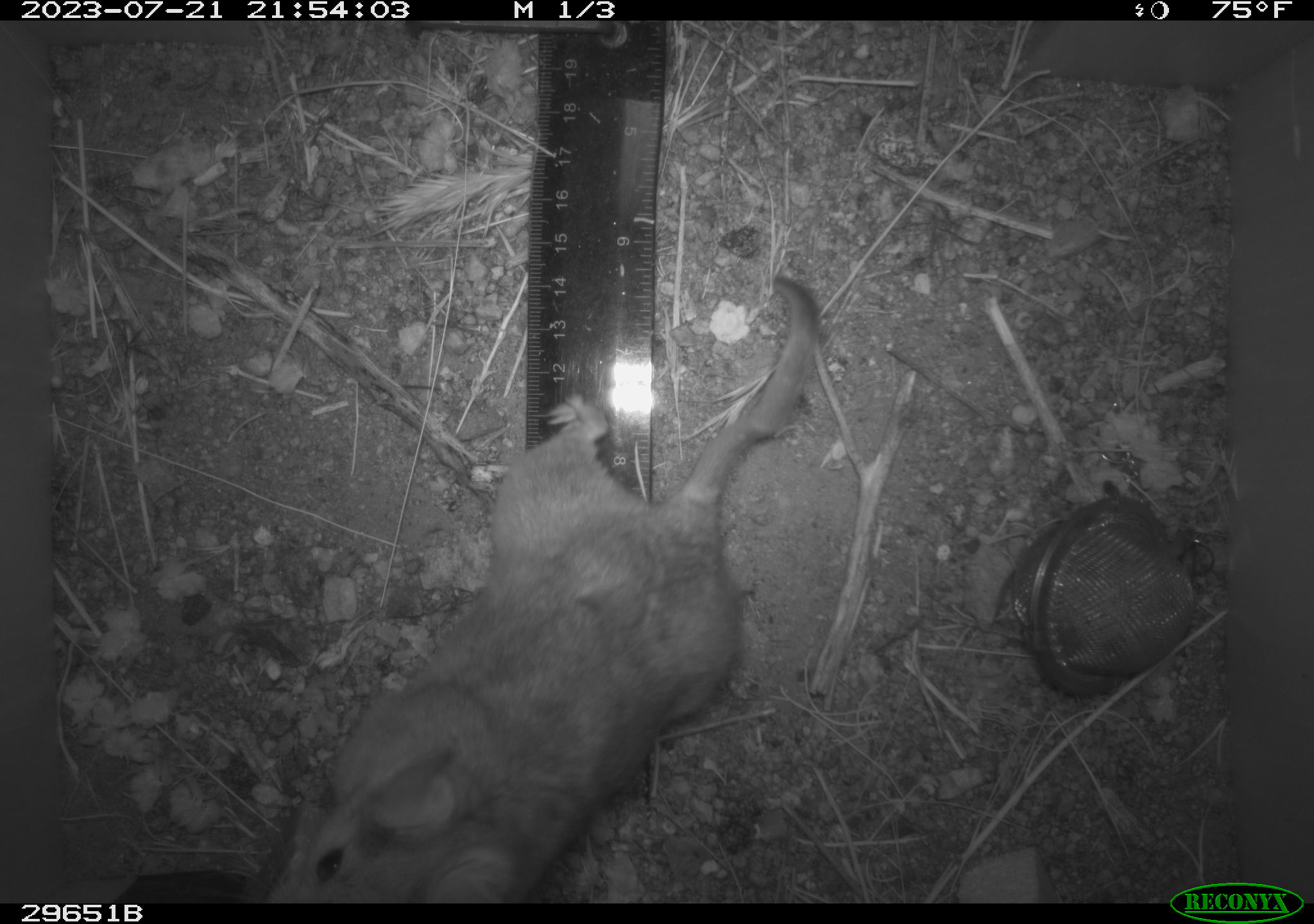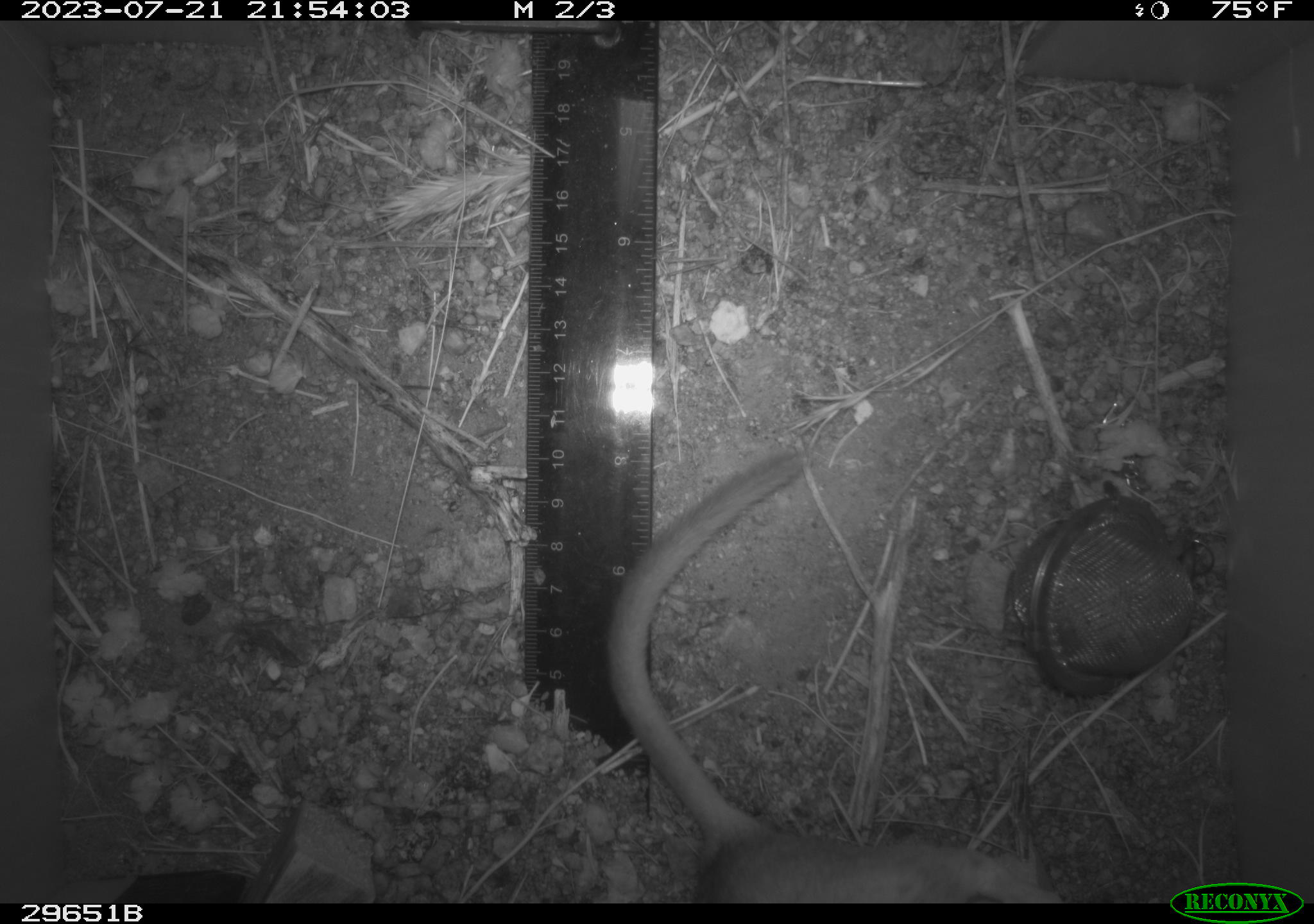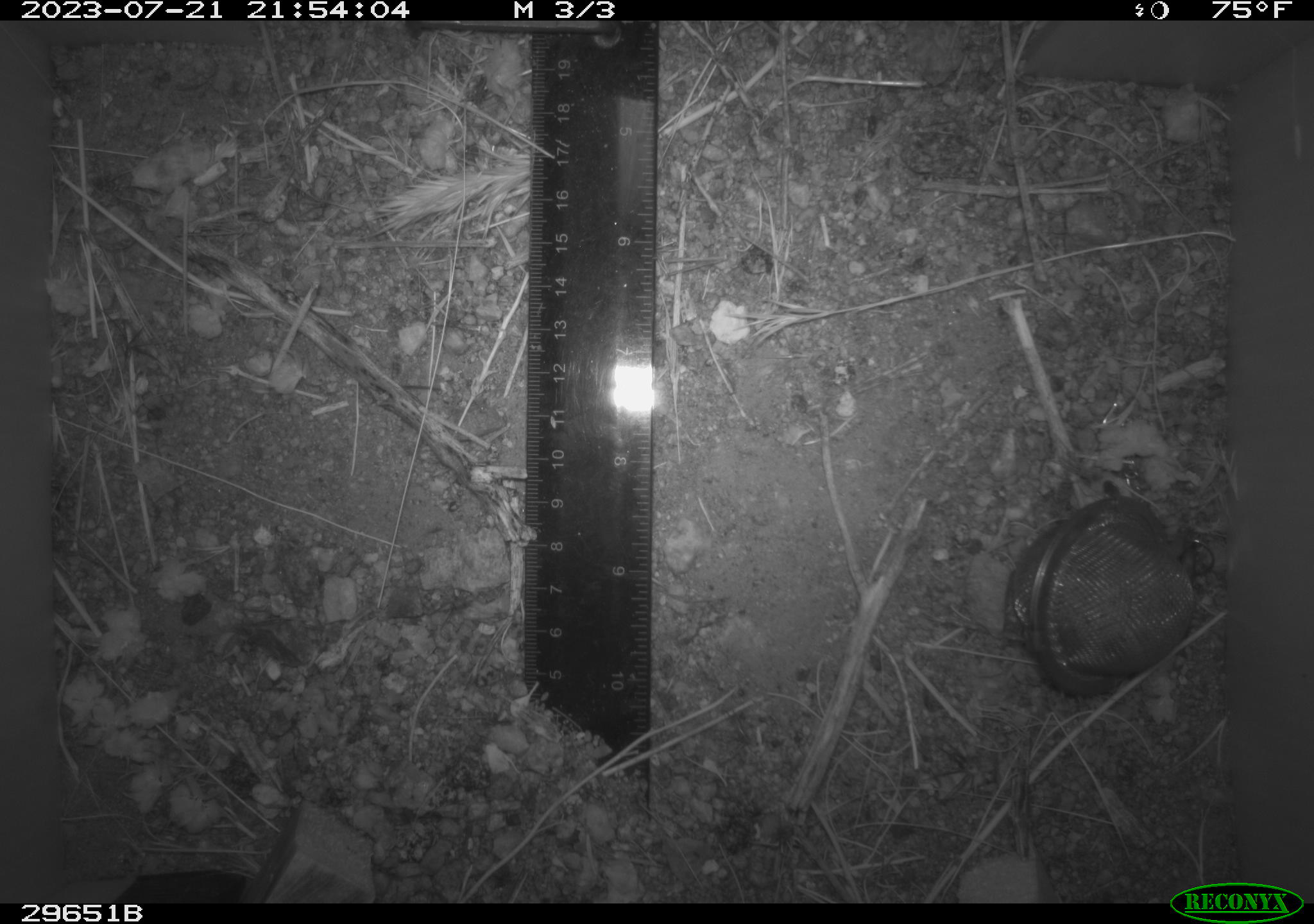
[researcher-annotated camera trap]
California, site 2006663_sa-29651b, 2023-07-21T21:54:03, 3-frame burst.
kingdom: Animalia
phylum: Chordata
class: Mammalia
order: Rodentia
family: Cricetidae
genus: Neotoma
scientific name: Neotoma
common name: pack rat or woodrat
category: neotoma species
Neotoma species (pack rat or woodrat) (Neotoma).